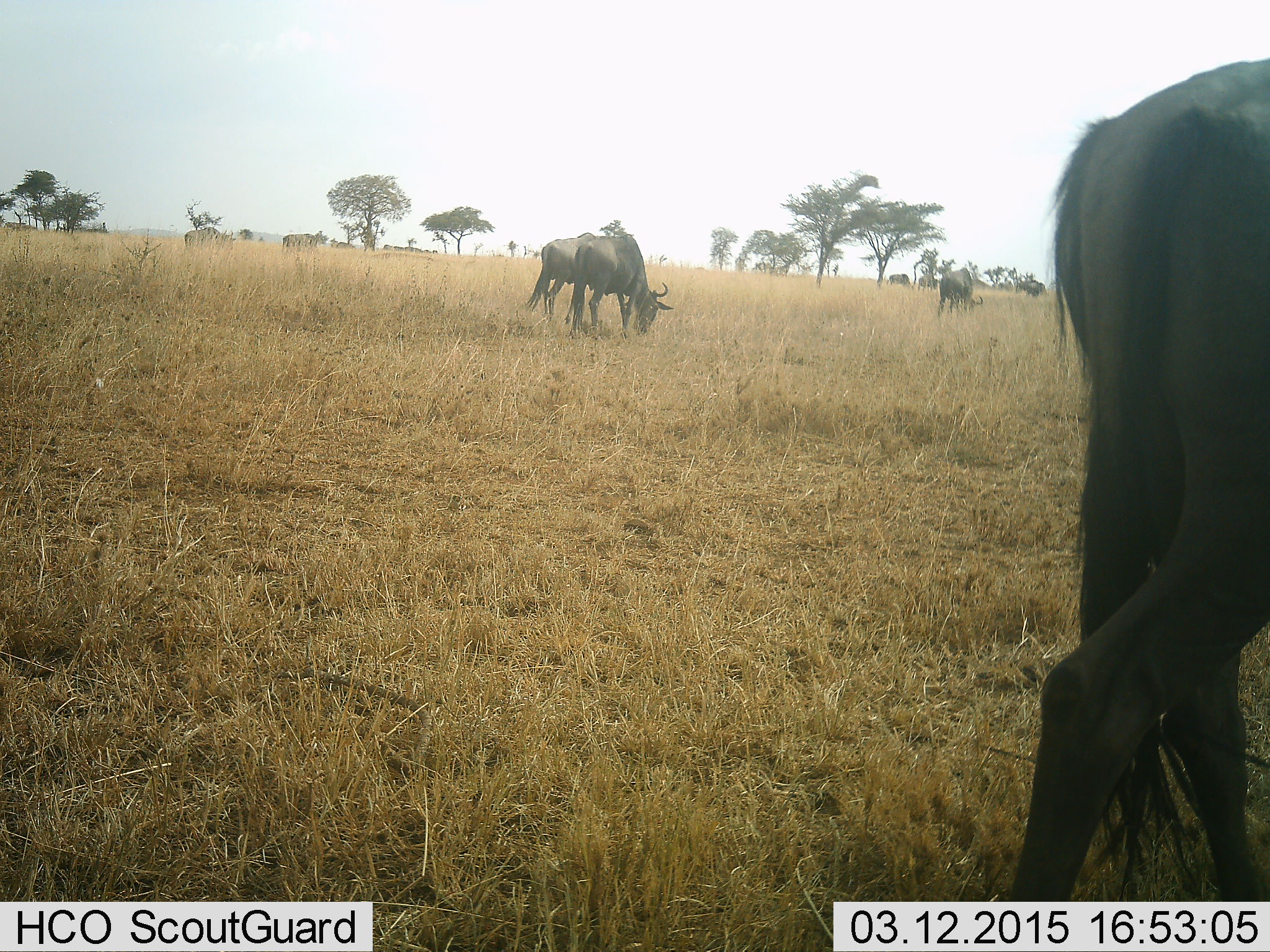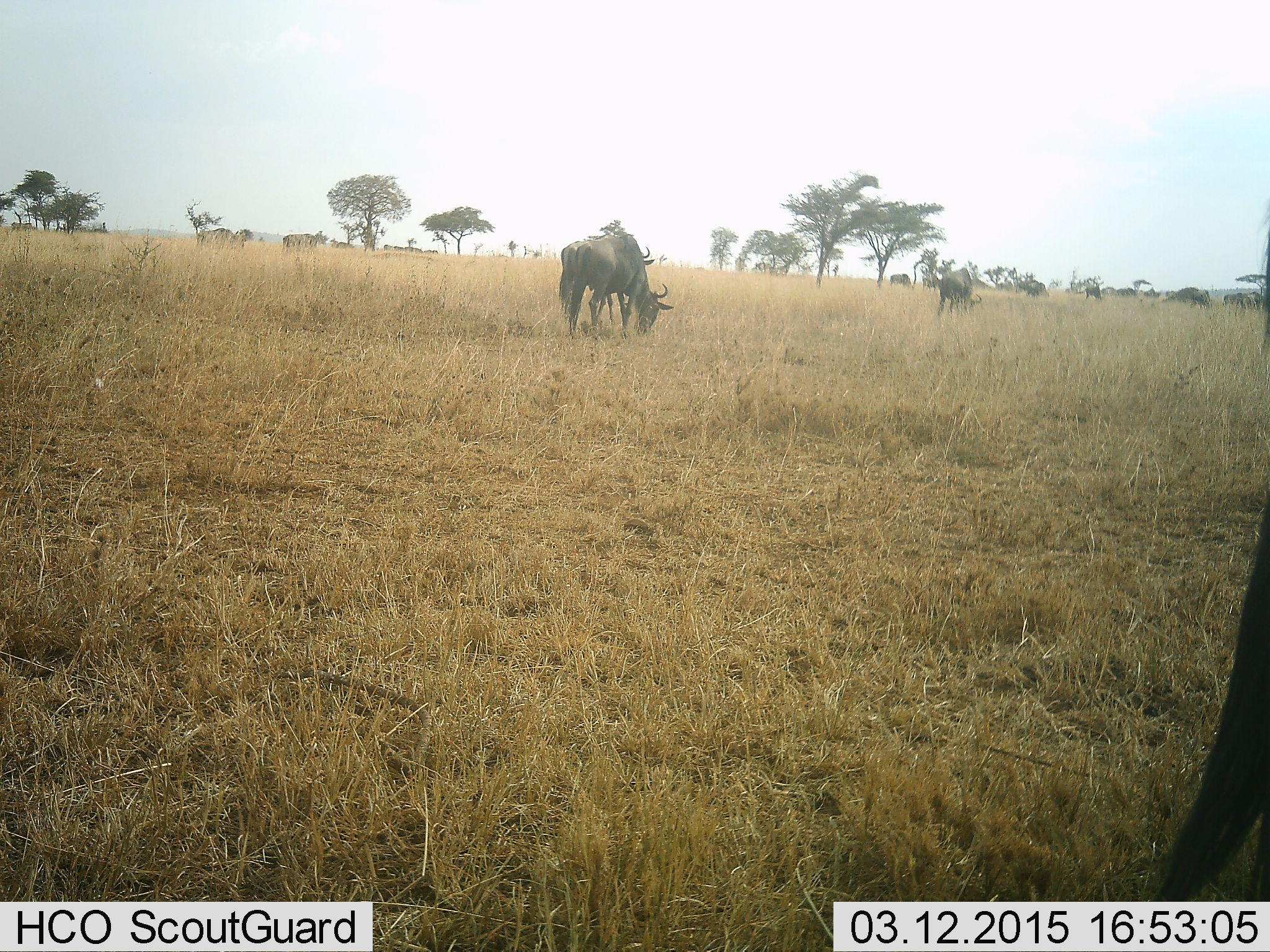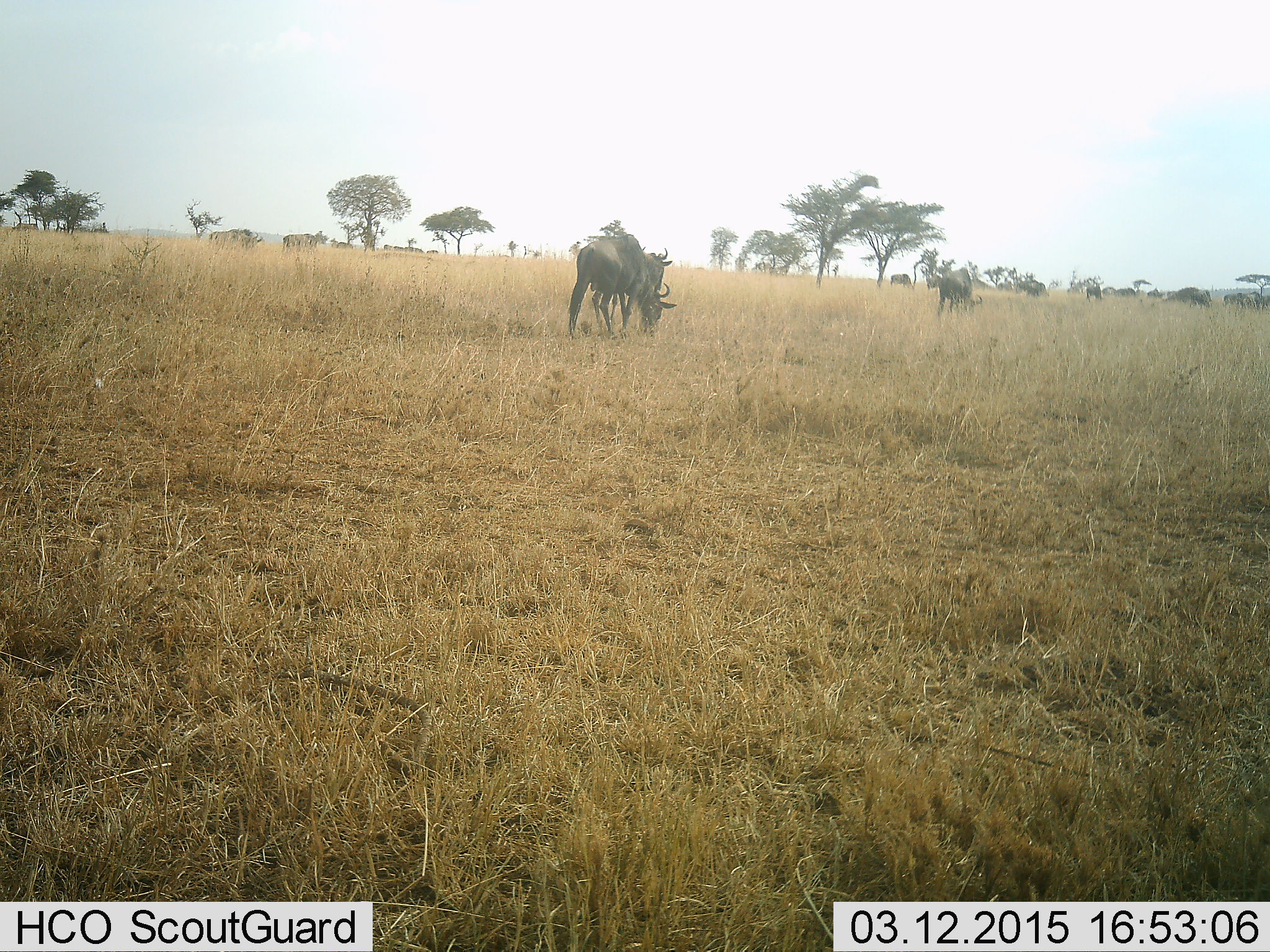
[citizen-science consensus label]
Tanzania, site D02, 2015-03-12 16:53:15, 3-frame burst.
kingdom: Animalia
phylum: Chordata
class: Mammalia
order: Artiodactyla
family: Bovidae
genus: Connochaetes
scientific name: Connochaetes taurinus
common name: blue wildebeest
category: wildebeest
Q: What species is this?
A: Wildebeest (blue wildebeest) (Connochaetes taurinus).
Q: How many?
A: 11-50.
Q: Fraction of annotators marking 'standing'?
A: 40%.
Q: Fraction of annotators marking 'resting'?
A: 0%.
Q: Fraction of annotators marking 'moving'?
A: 10%.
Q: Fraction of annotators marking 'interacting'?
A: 0%.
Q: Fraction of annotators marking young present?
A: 0%.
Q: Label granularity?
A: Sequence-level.